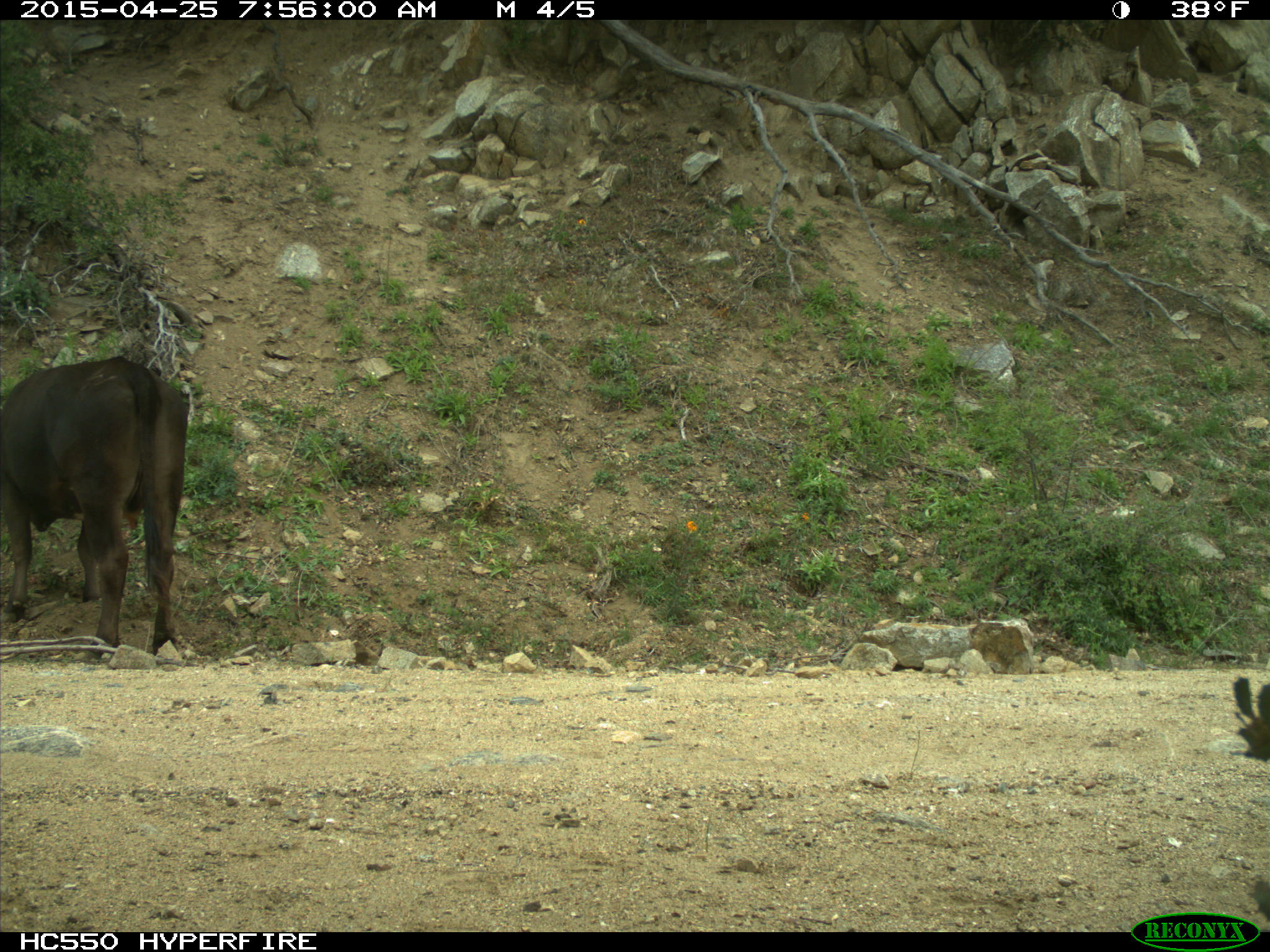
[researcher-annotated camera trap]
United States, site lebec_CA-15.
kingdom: Animalia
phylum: Chordata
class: Mammalia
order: Artiodactyla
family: Bovidae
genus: Bos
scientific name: Bos taurus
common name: domestic cow